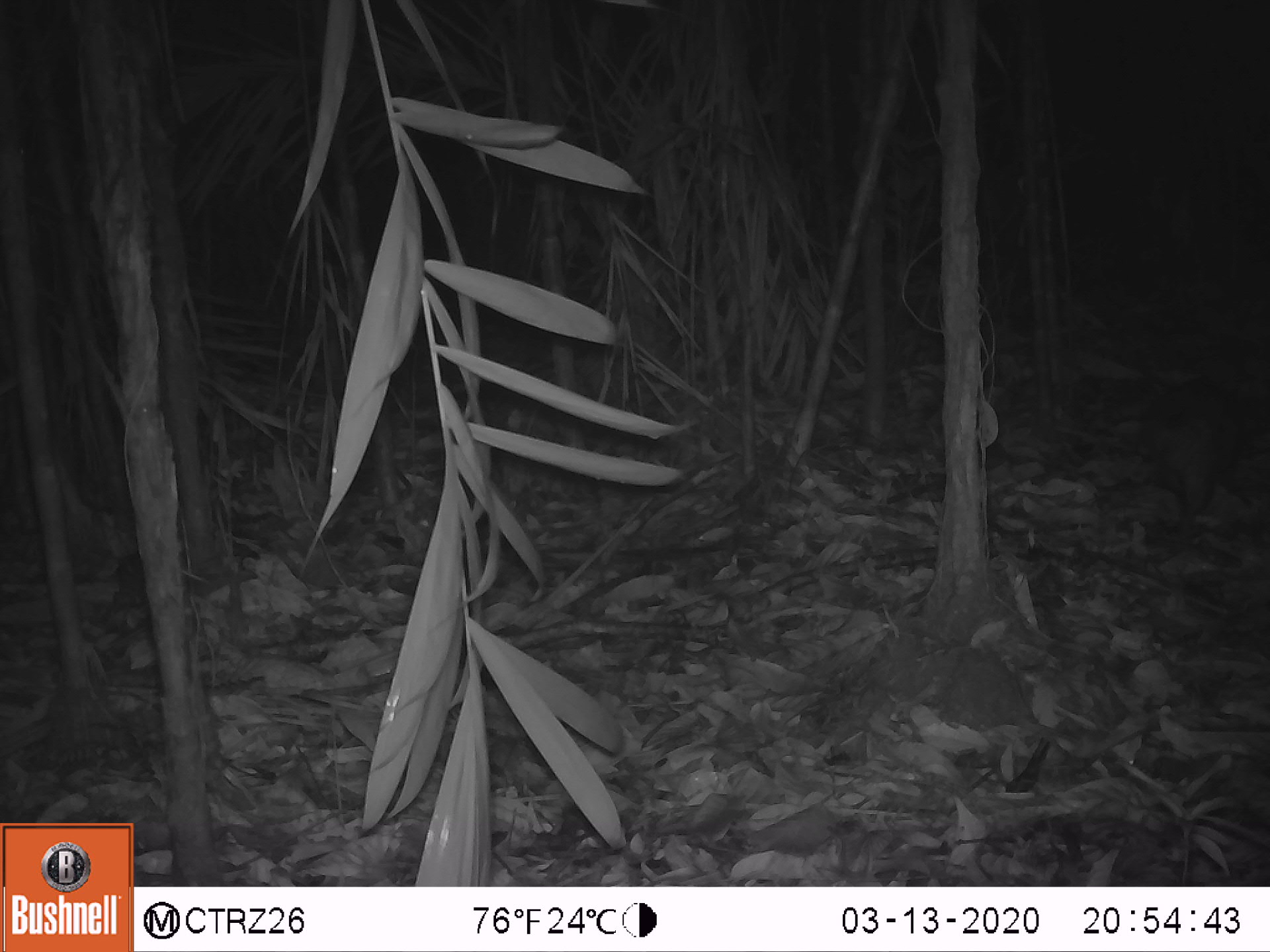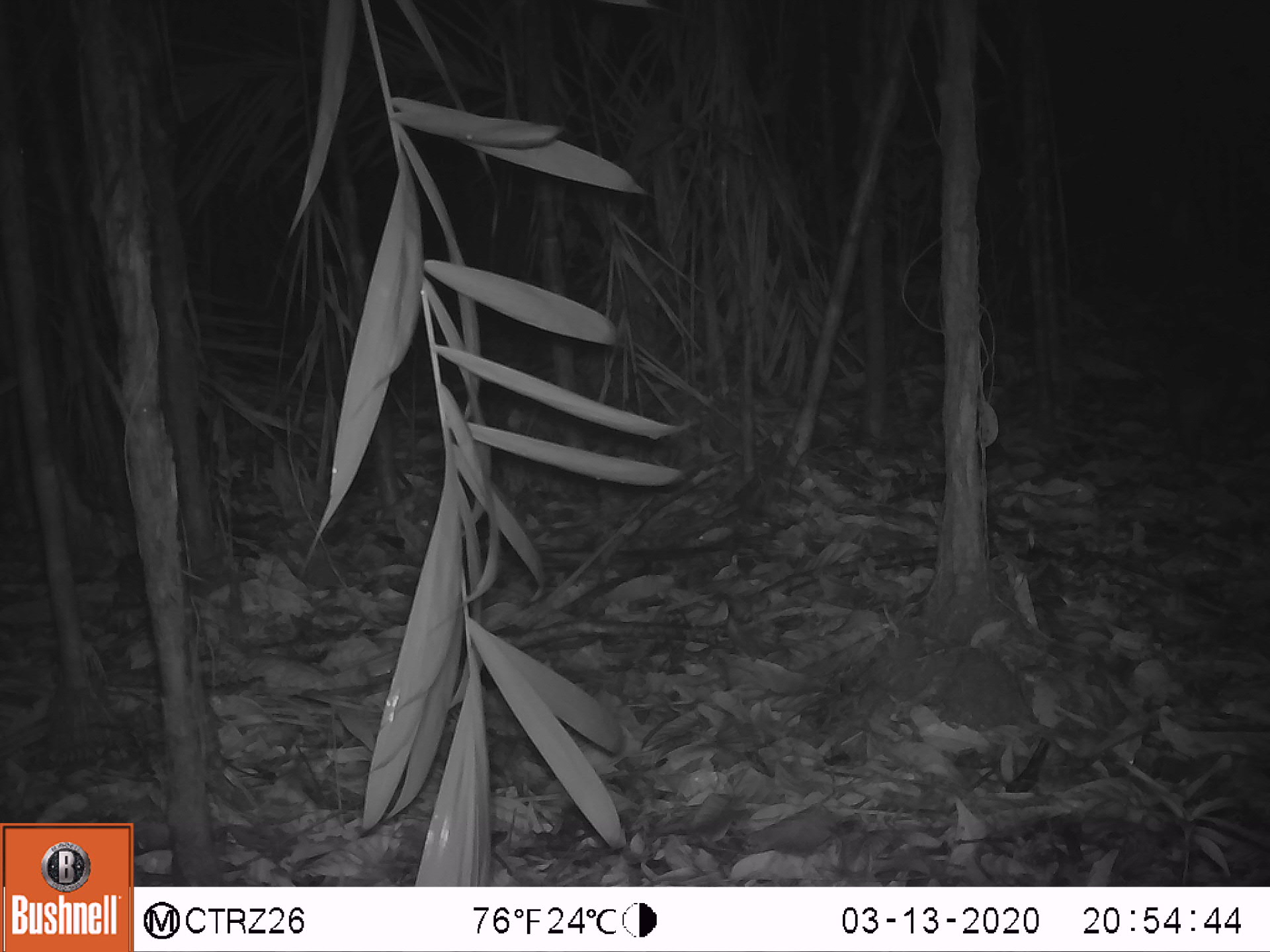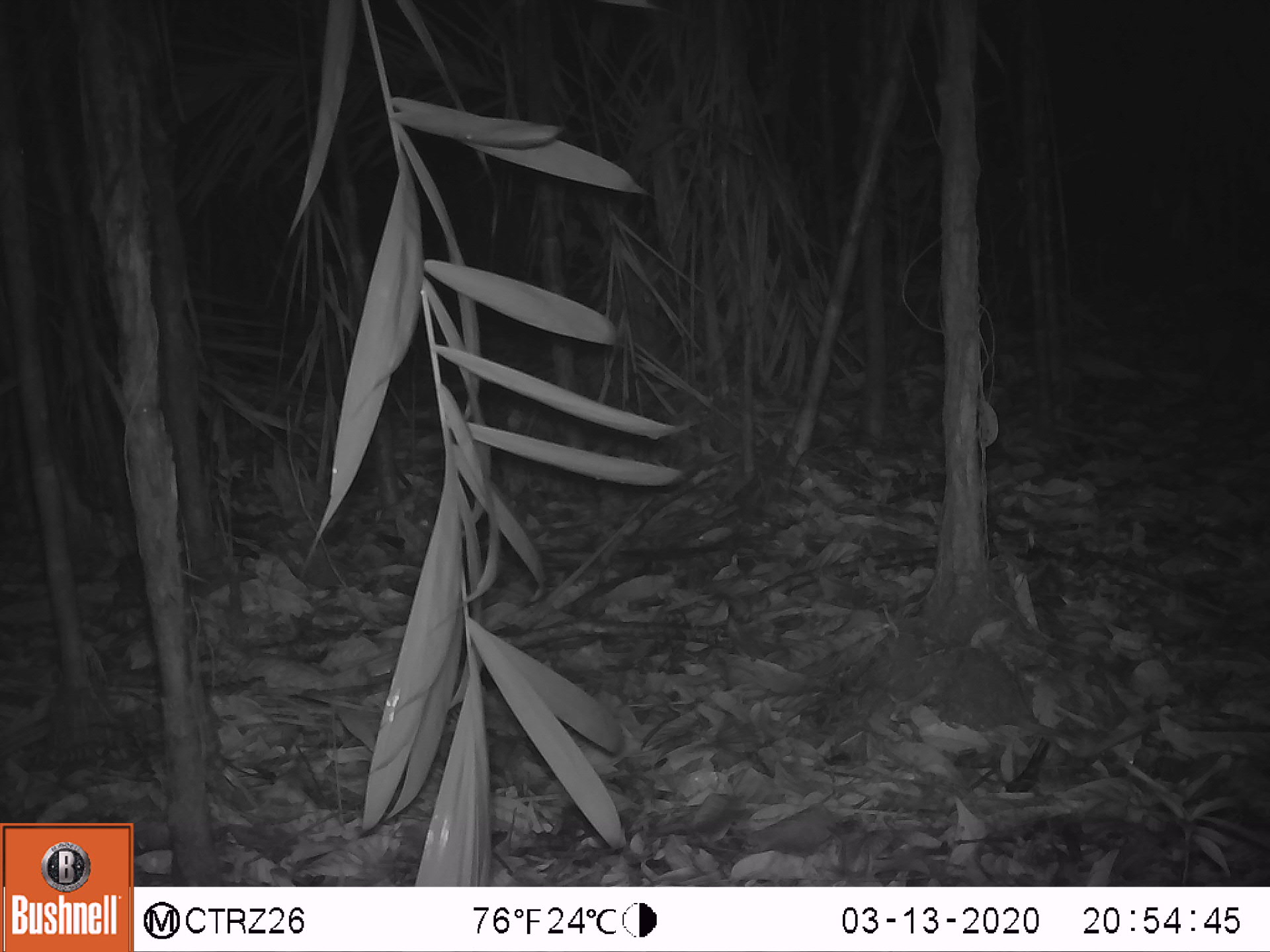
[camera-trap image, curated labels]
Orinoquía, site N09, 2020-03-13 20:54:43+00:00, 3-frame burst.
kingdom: Animalia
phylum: Chordata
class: Mammalia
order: Rodentia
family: Cuniculidae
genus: Cuniculus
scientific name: Cuniculus paca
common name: spotted paca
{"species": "spotted paca (Cuniculus paca)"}